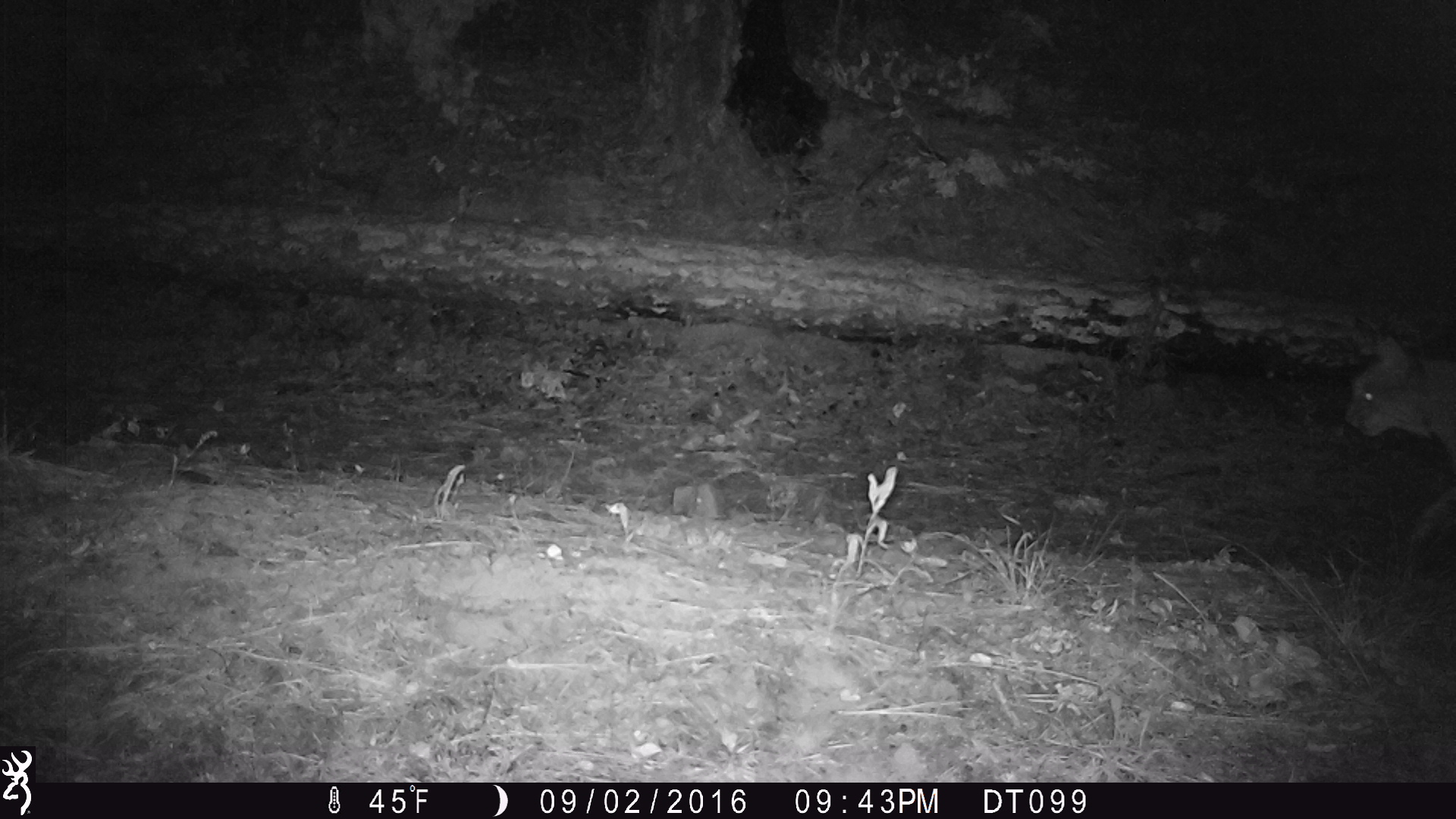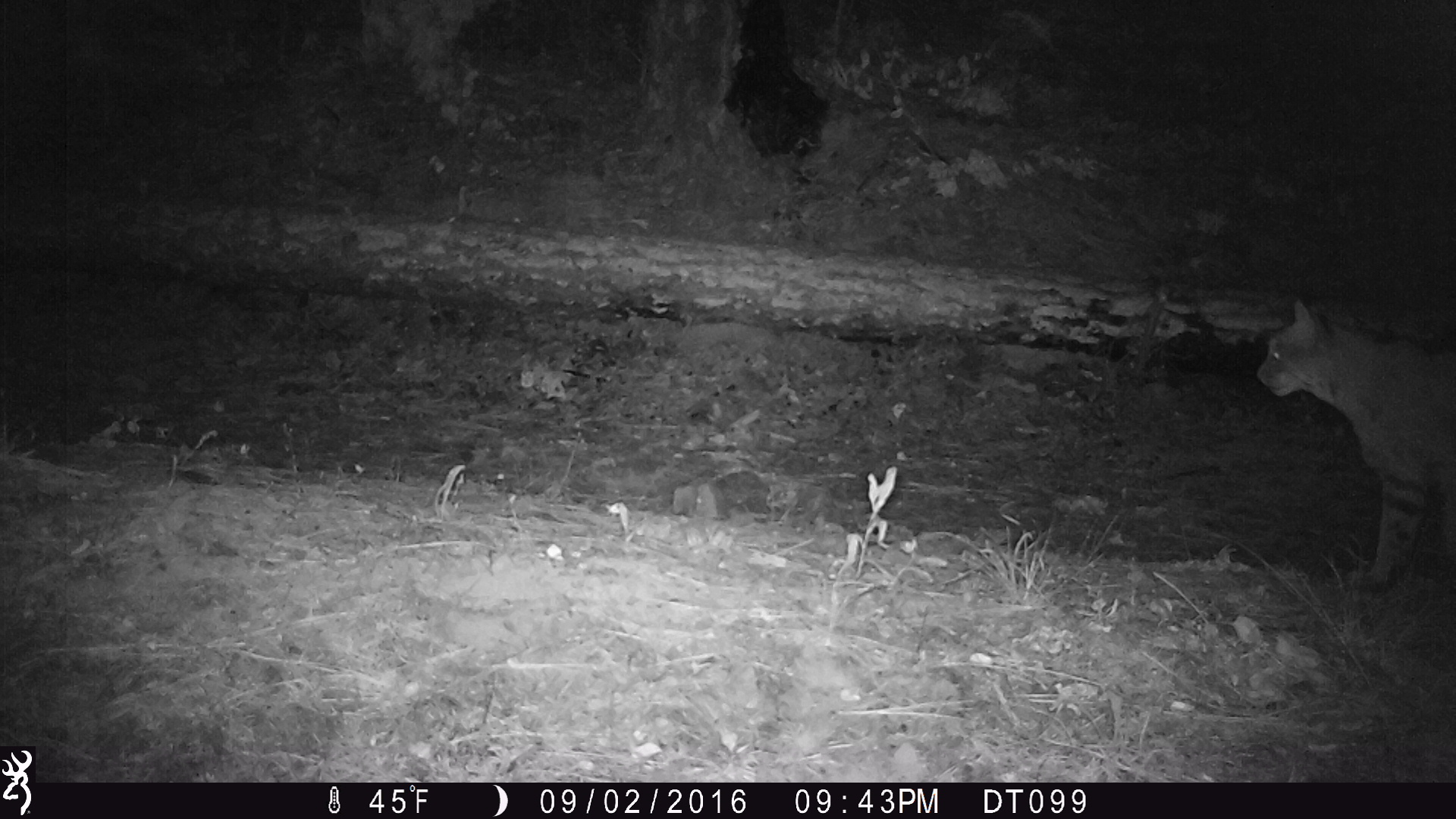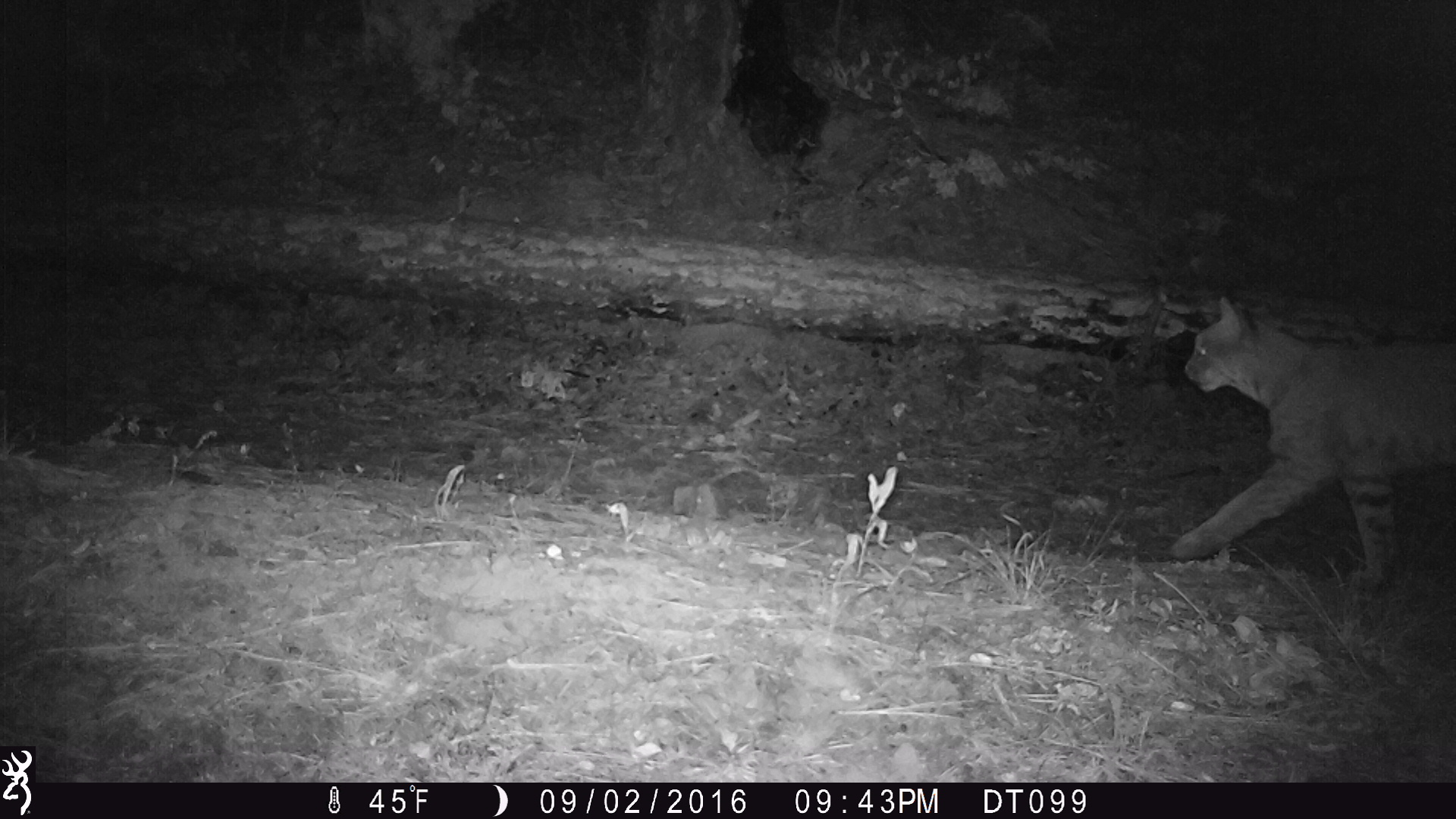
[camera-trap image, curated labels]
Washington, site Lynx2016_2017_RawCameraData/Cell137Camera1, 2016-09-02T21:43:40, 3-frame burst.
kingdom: Animalia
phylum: Chordata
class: Mammalia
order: Carnivora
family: Felidae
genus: Lynx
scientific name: Lynx rufus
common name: bobcat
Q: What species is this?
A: Lynx rufus (bobcat).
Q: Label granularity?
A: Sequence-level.